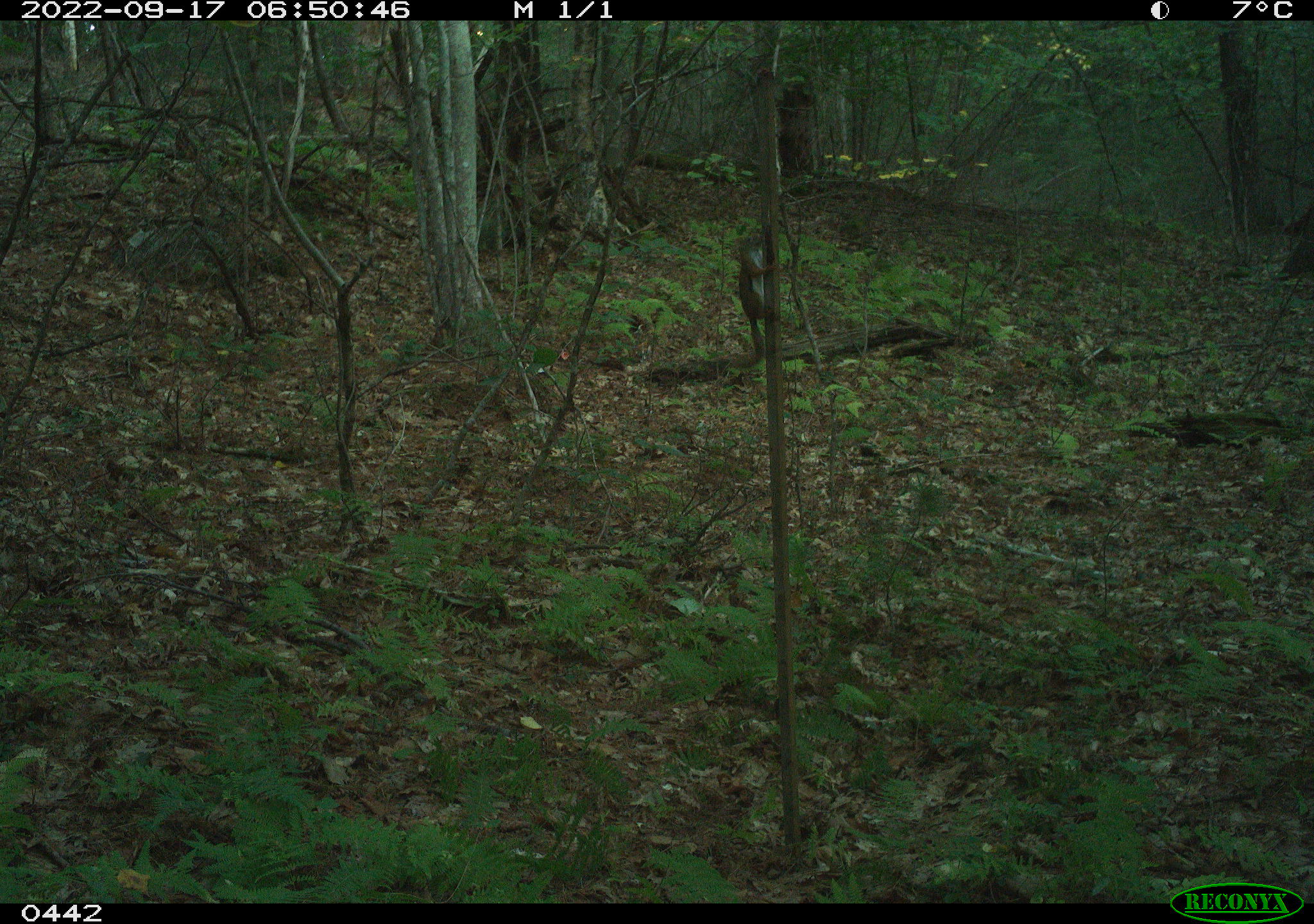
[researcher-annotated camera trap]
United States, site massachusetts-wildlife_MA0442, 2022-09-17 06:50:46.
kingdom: Animalia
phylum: Chordata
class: Mammalia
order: Rodentia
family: Sciuridae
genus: Tamiasciurus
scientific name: Tamiasciurus hudsonicus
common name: red squirrel